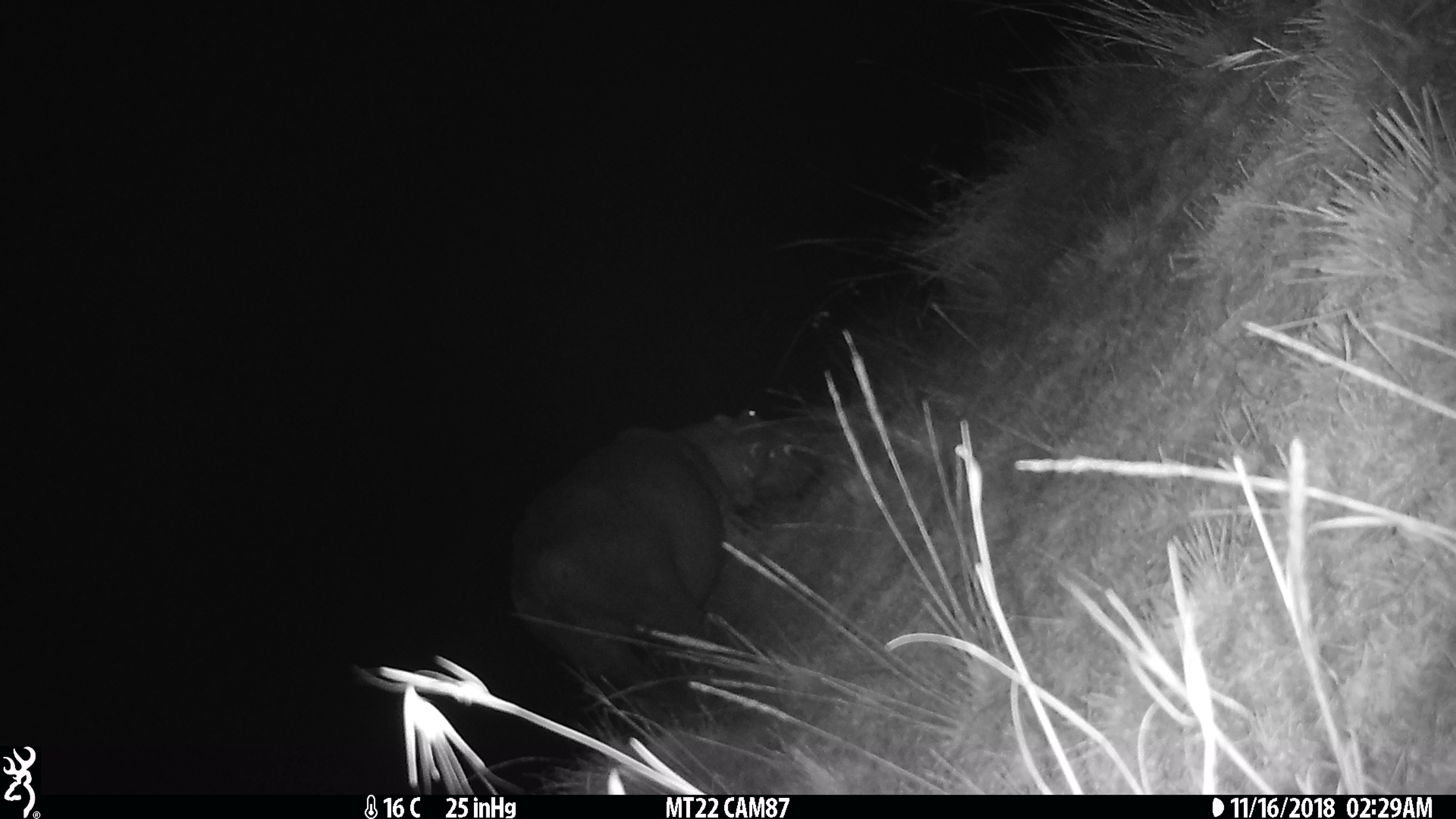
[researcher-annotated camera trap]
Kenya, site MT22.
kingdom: Animalia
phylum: Chordata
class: Mammalia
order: Artiodactyla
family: Hippopotamidae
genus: Hippopotamus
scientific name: Hippopotamus amphibius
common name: hippopotamus